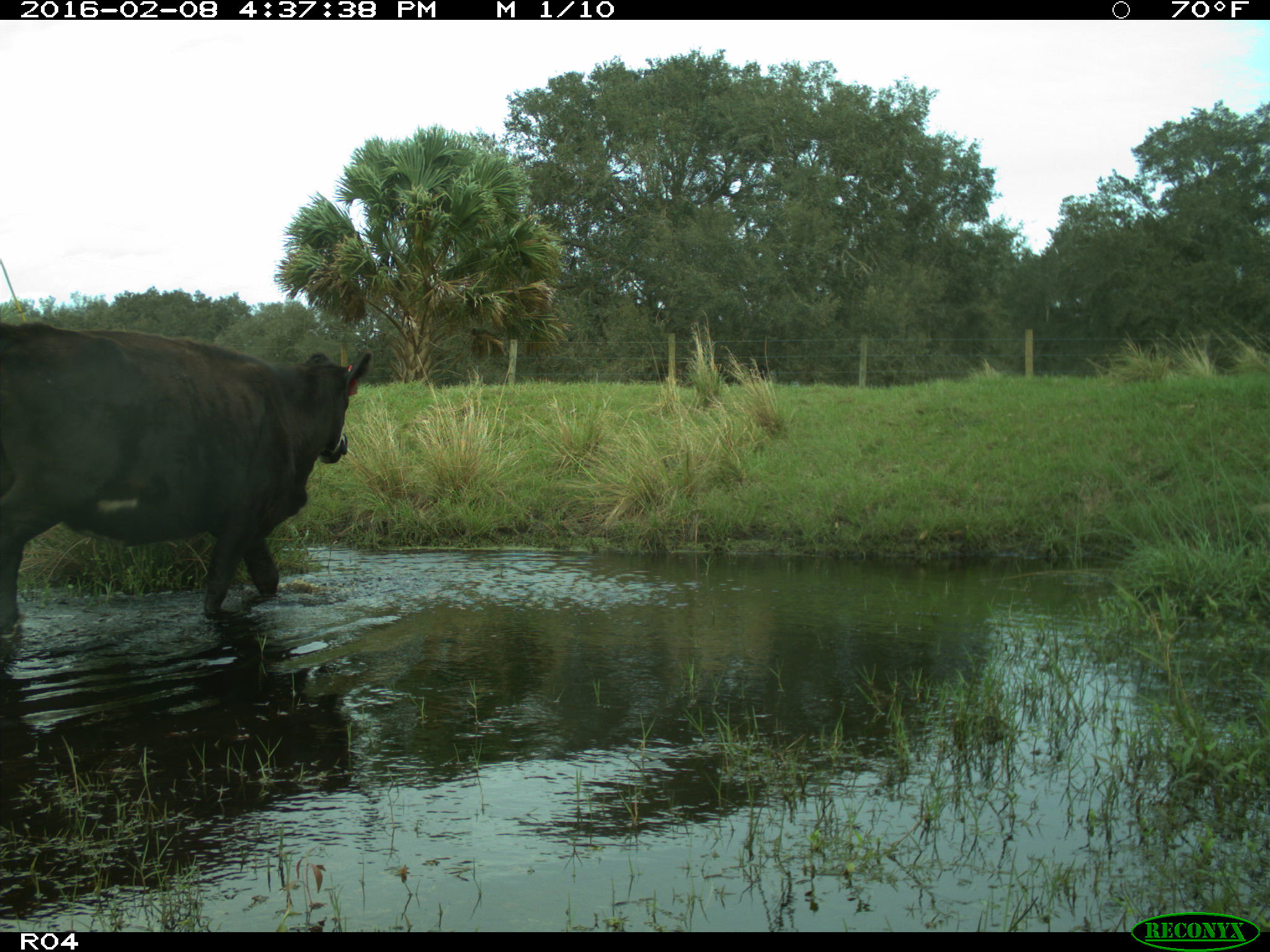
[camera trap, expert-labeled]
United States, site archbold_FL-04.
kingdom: Animalia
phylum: Chordata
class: Mammalia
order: Artiodactyla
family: Bovidae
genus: Bos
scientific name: Bos taurus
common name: domestic cow